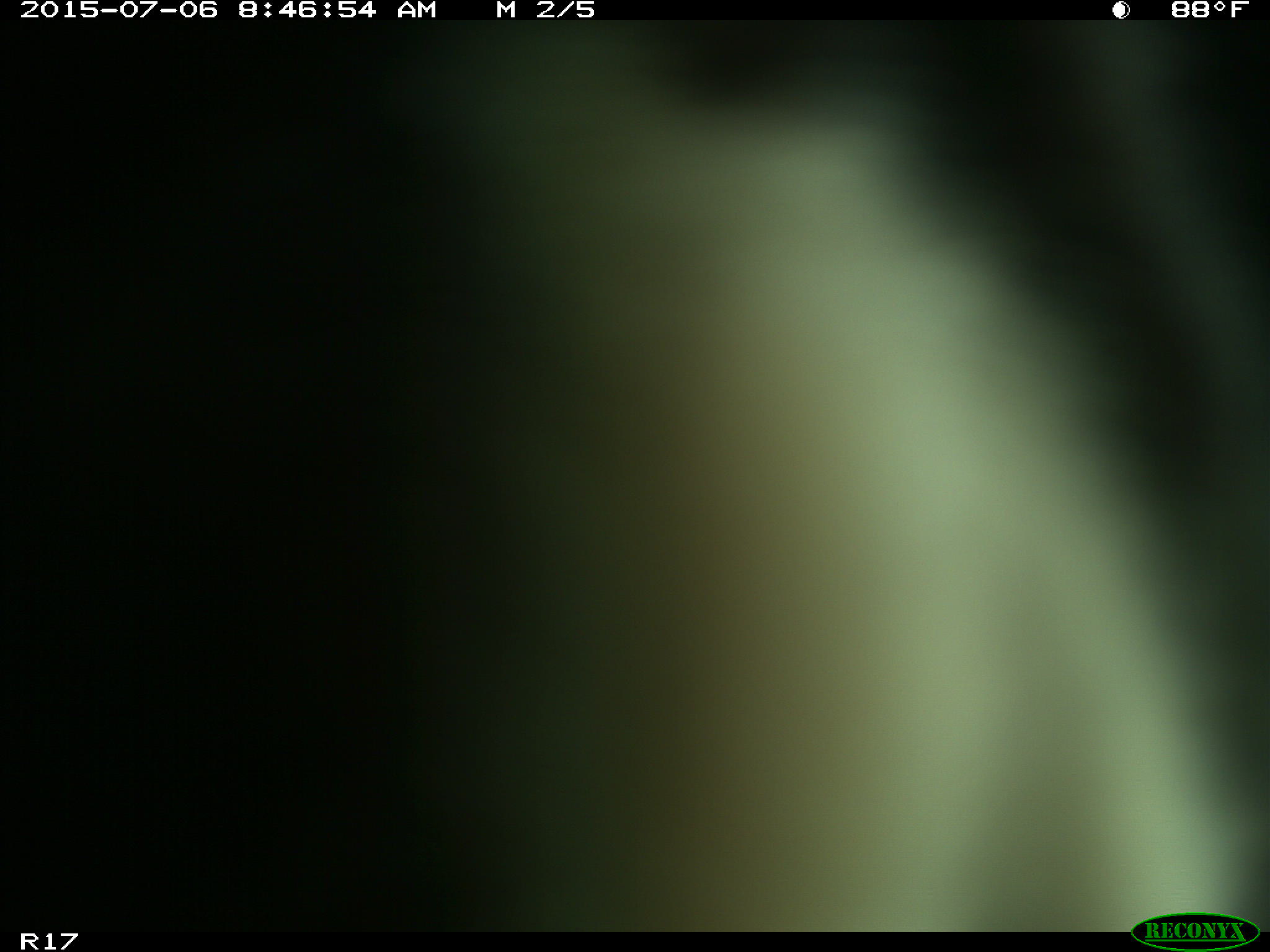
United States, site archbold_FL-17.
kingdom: Animalia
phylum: Chordata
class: Mammalia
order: Artiodactyla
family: Bovidae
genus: Bos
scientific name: Bos taurus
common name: domestic cow